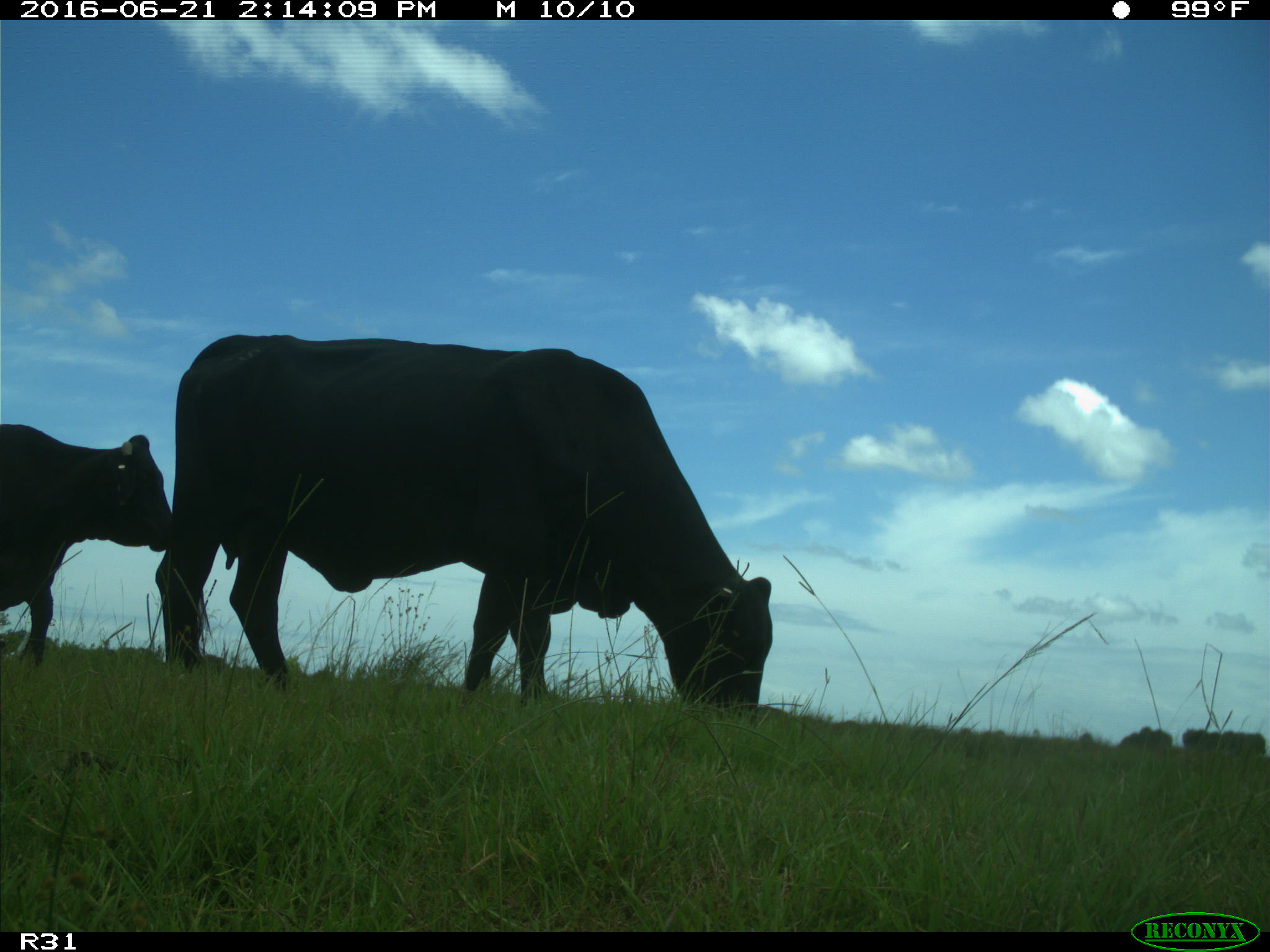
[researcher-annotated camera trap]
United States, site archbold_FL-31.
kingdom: Animalia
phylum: Chordata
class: Mammalia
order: Artiodactyla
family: Bovidae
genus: Bos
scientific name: Bos taurus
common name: domestic cow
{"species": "Bos taurus (domestic cow)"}